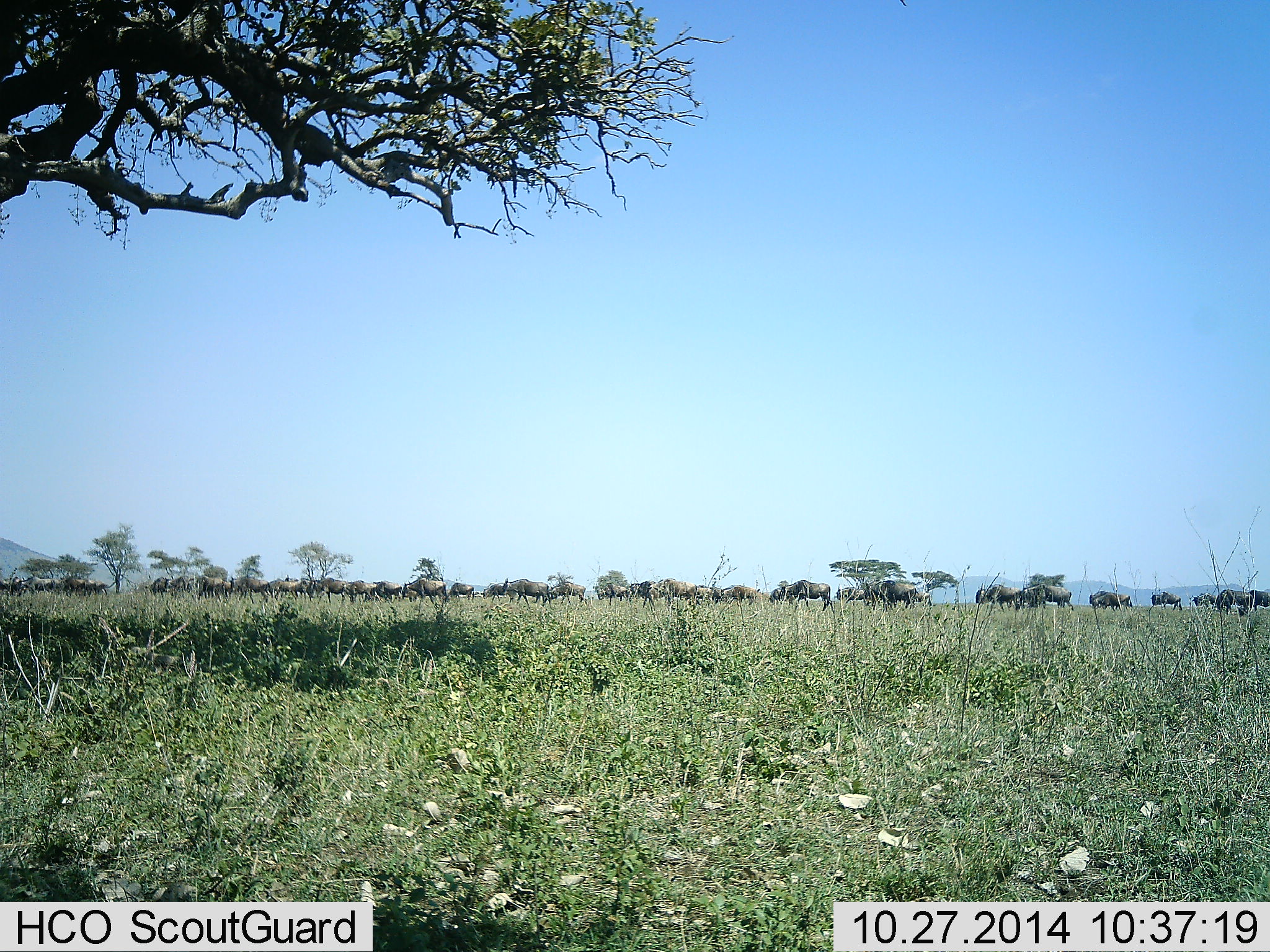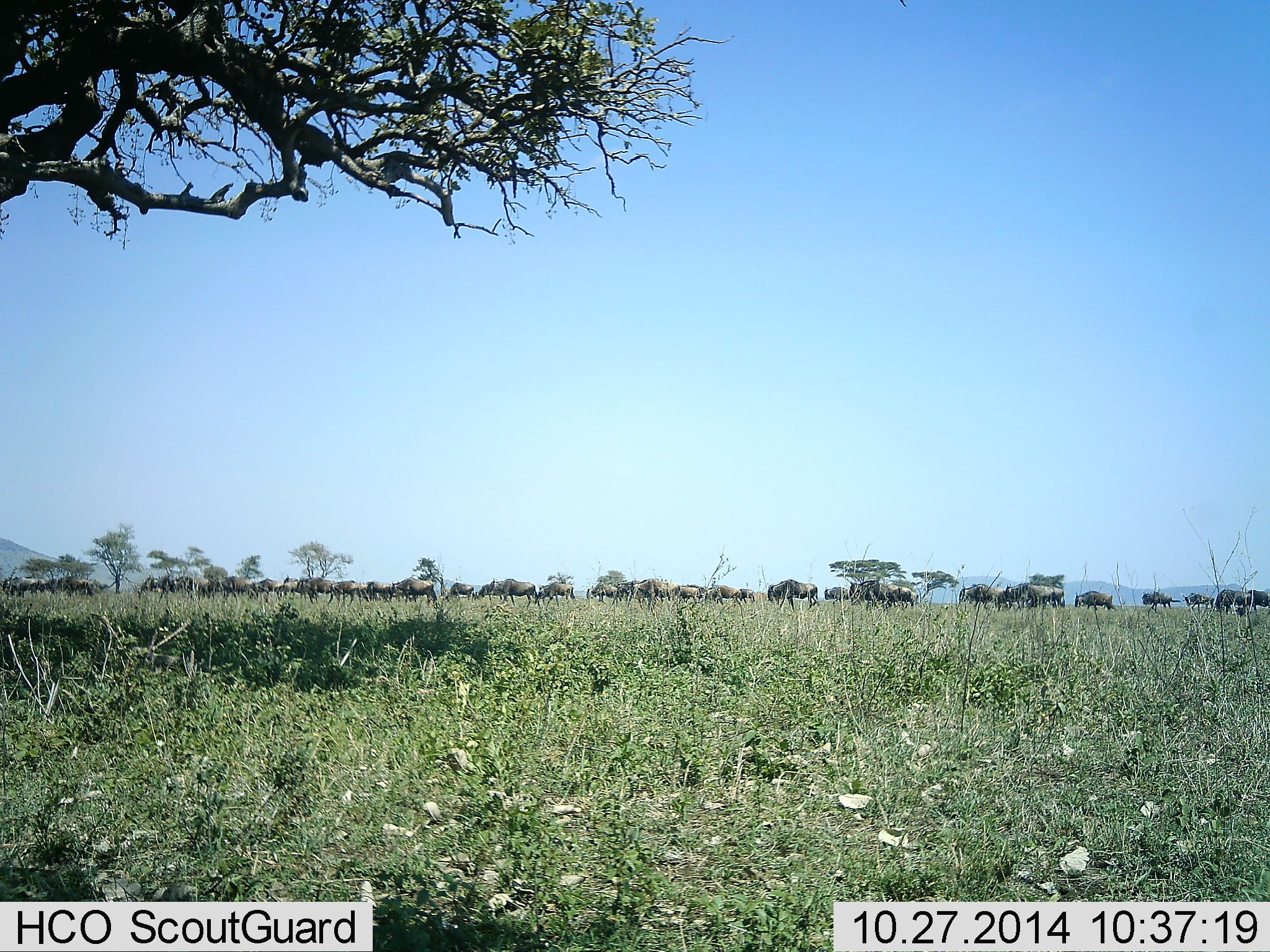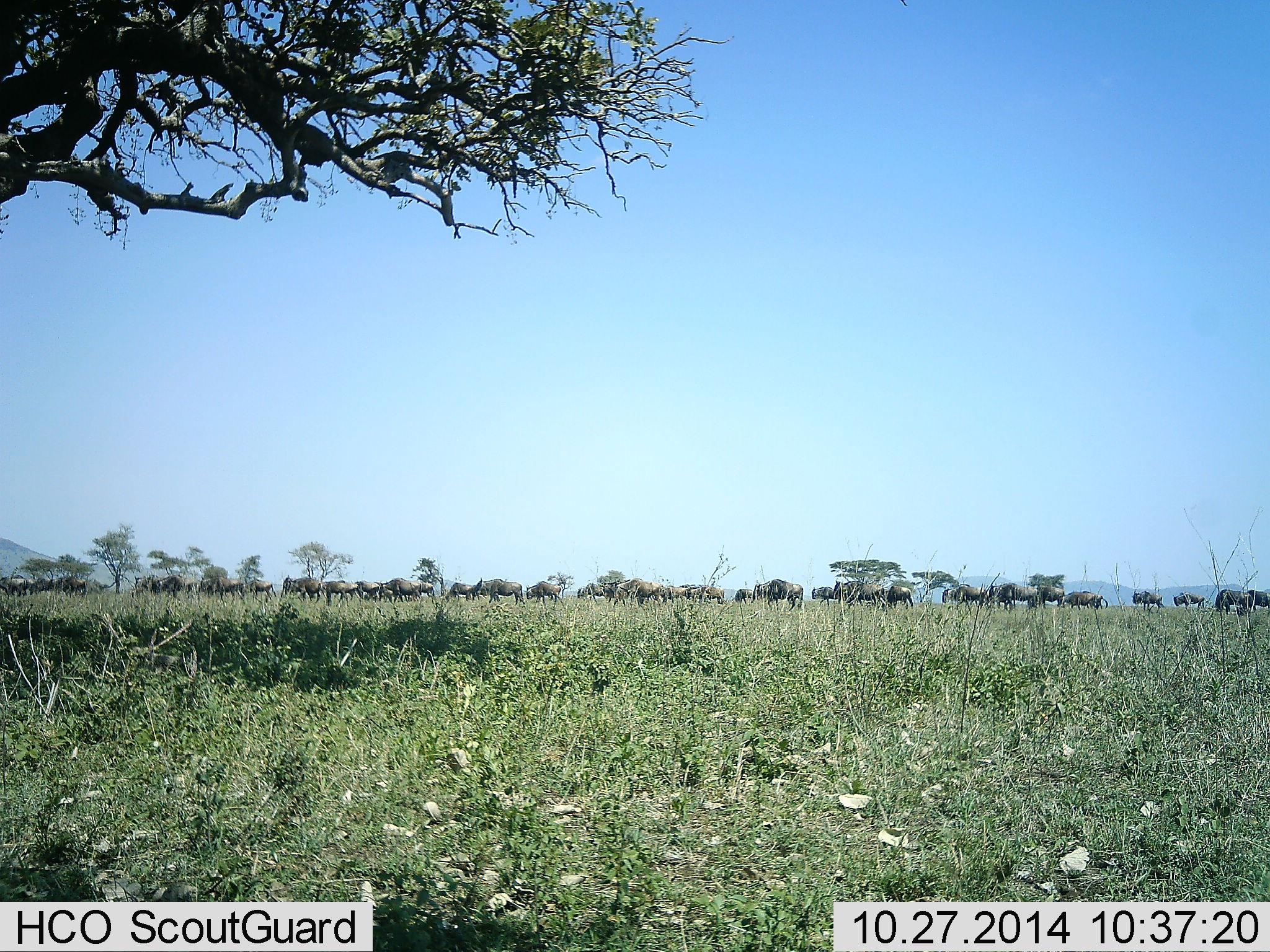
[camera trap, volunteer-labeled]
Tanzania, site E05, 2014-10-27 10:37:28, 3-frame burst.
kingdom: Animalia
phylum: Chordata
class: Mammalia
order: Artiodactyla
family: Bovidae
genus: Connochaetes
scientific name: Connochaetes taurinus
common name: blue wildebeest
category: wildebeest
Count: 11-50.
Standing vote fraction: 10%.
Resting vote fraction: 10%.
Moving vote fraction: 90%.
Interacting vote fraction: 0%.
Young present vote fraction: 0%.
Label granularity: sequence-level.